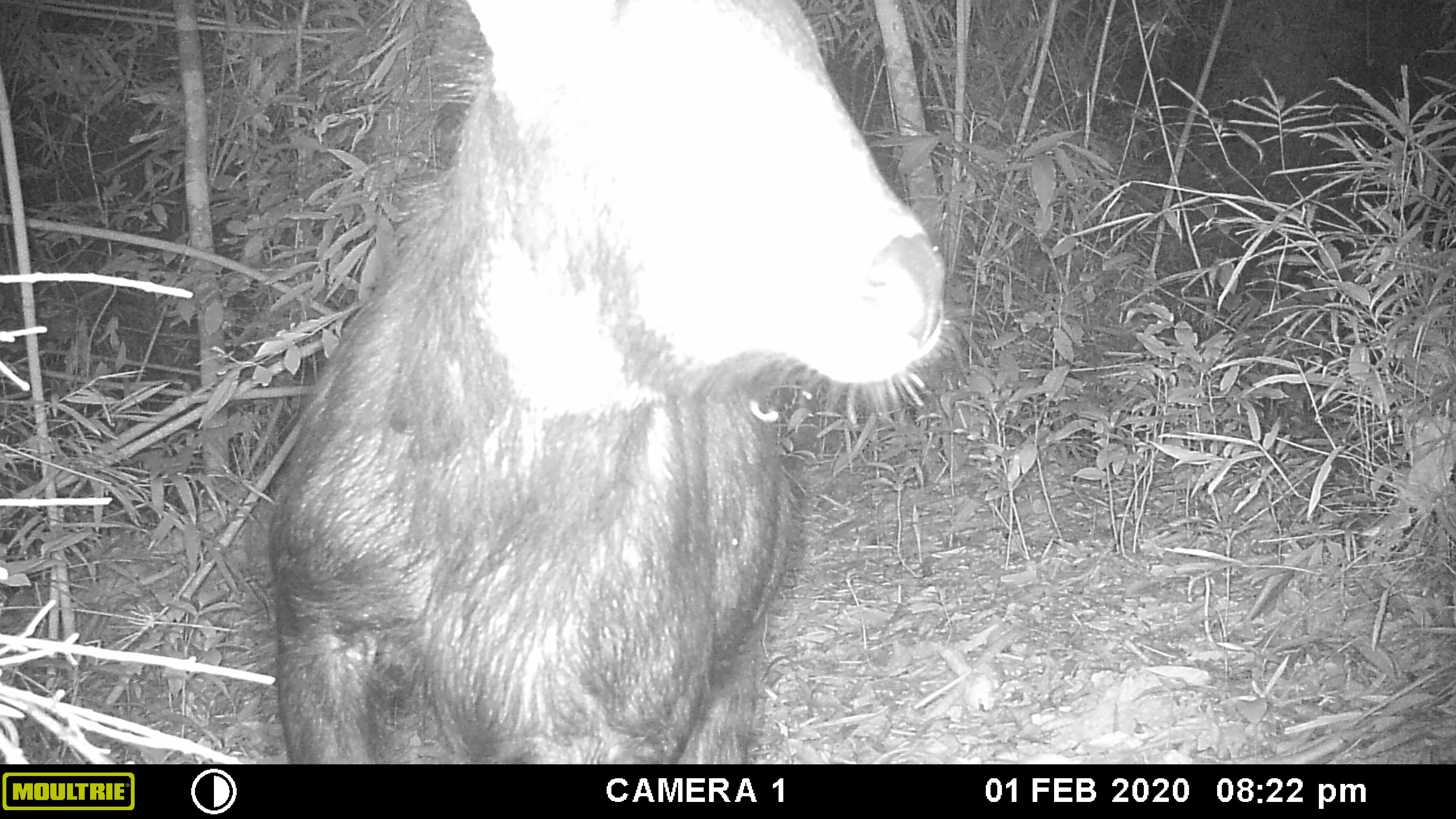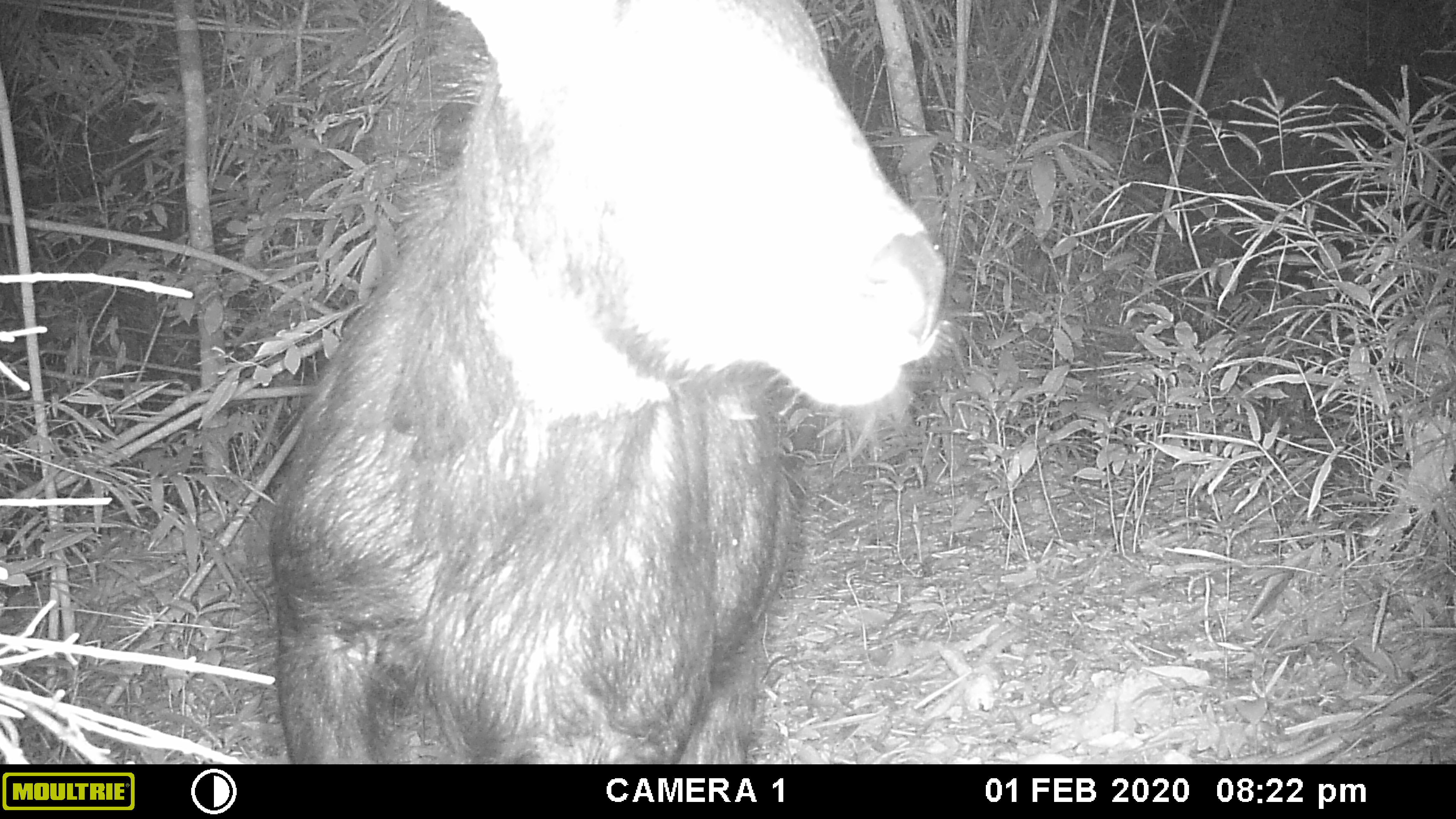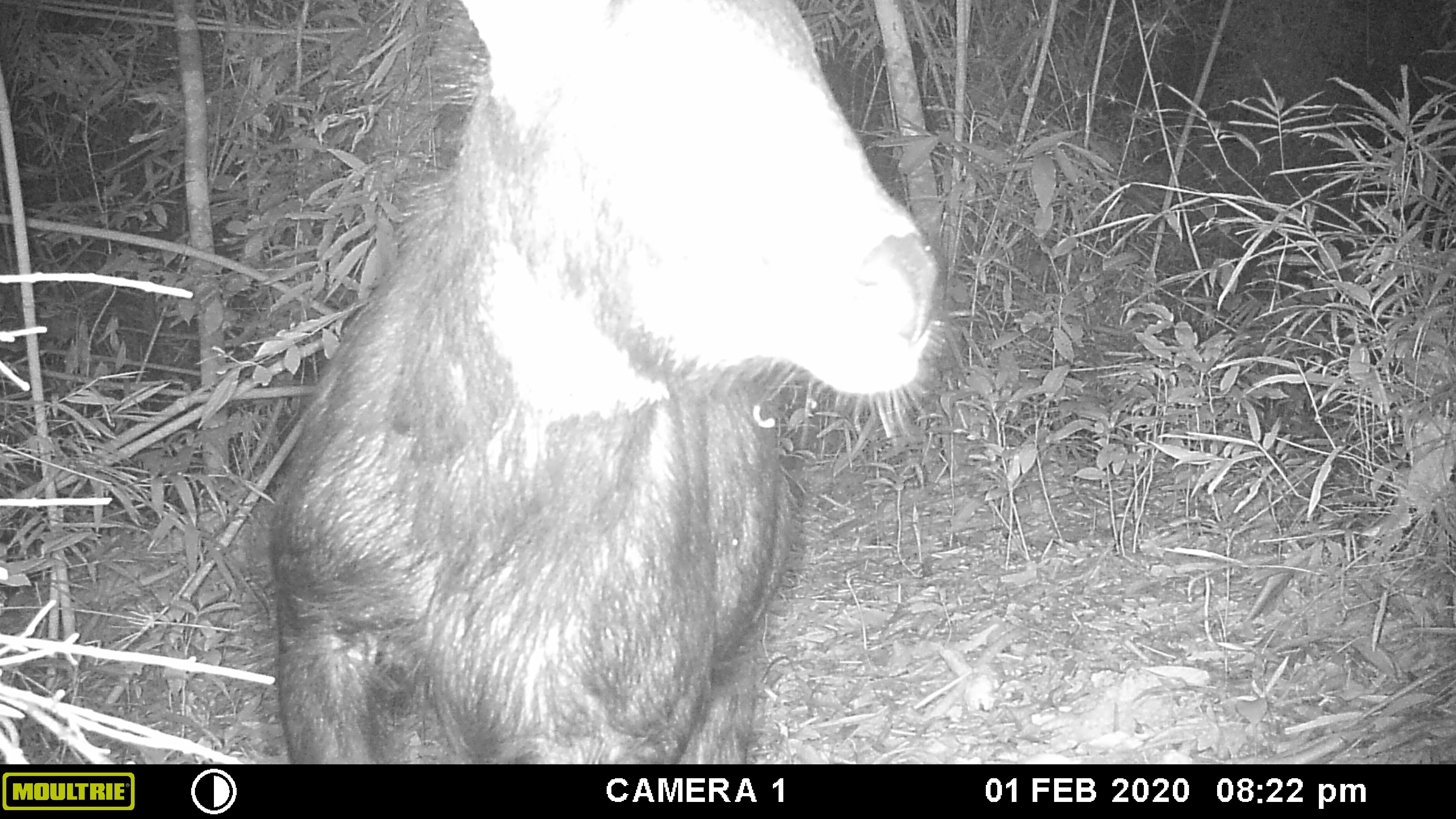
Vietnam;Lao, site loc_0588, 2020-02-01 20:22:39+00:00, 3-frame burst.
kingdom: Animalia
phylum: Chordata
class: Mammalia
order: Artiodactyla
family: Bovidae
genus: Capricornis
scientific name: Capricornis sumatraensis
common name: chinese serow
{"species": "chinese serow (Capricornis sumatraensis)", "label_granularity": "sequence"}